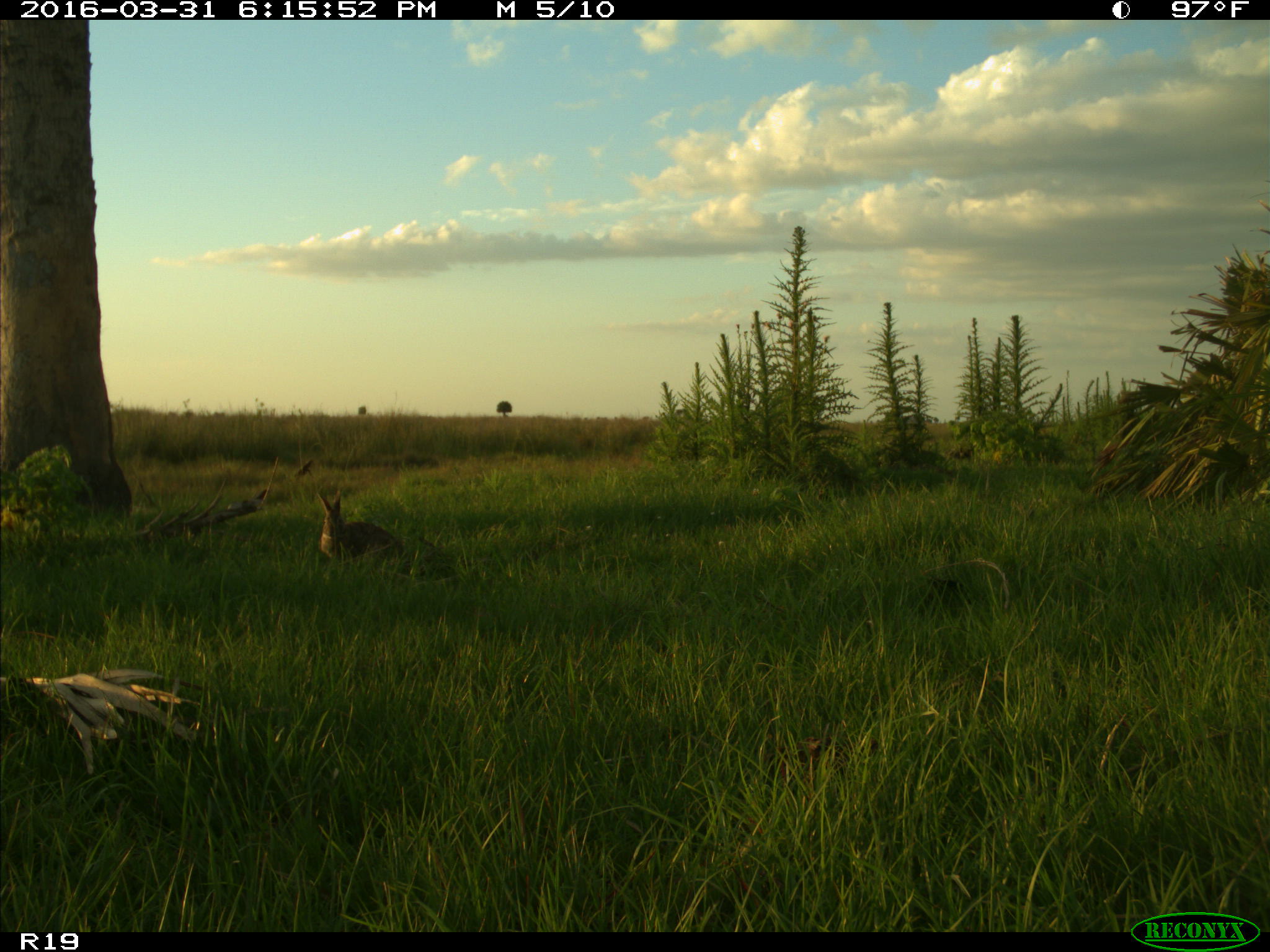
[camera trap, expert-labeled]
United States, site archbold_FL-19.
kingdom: Animalia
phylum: Chordata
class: Mammalia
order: Lagomorpha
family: Leporidae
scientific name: Leporidae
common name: rabbits and hares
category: unidentified rabbit